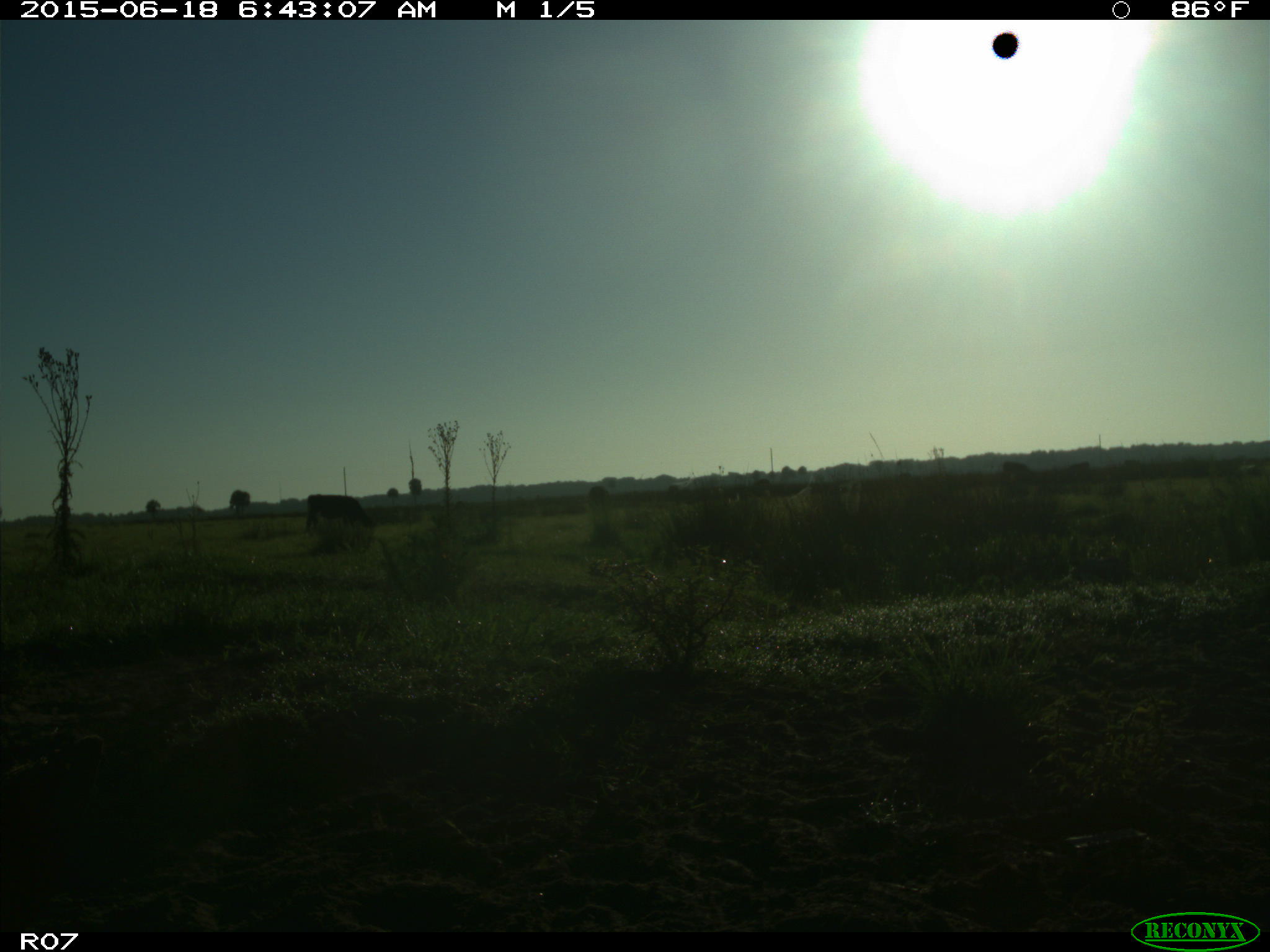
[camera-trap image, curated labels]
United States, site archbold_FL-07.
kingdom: Animalia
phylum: Chordata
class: Mammalia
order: Artiodactyla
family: Bovidae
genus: Bos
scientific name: Bos taurus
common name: domestic cow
Bos taurus (domestic cow).